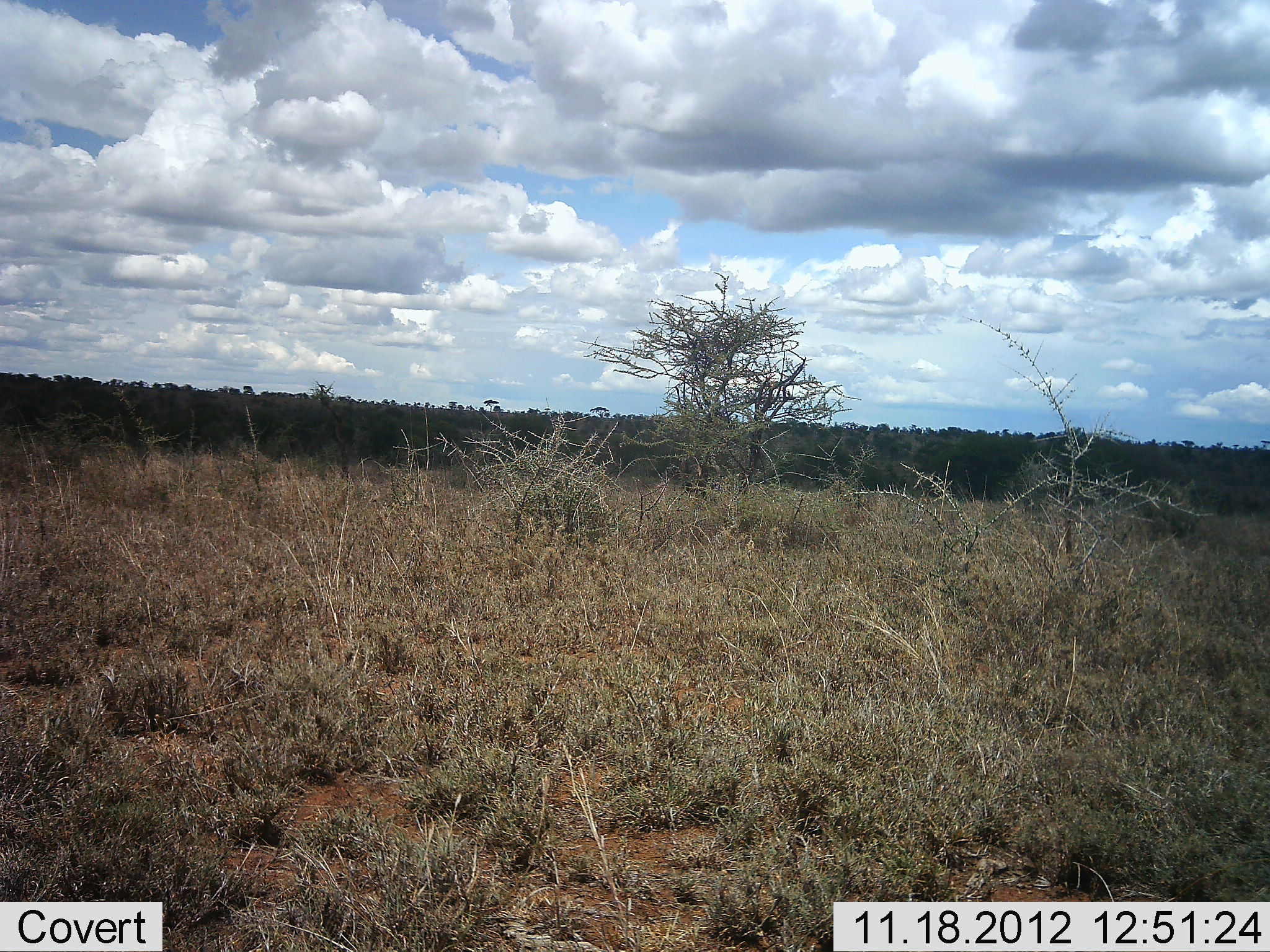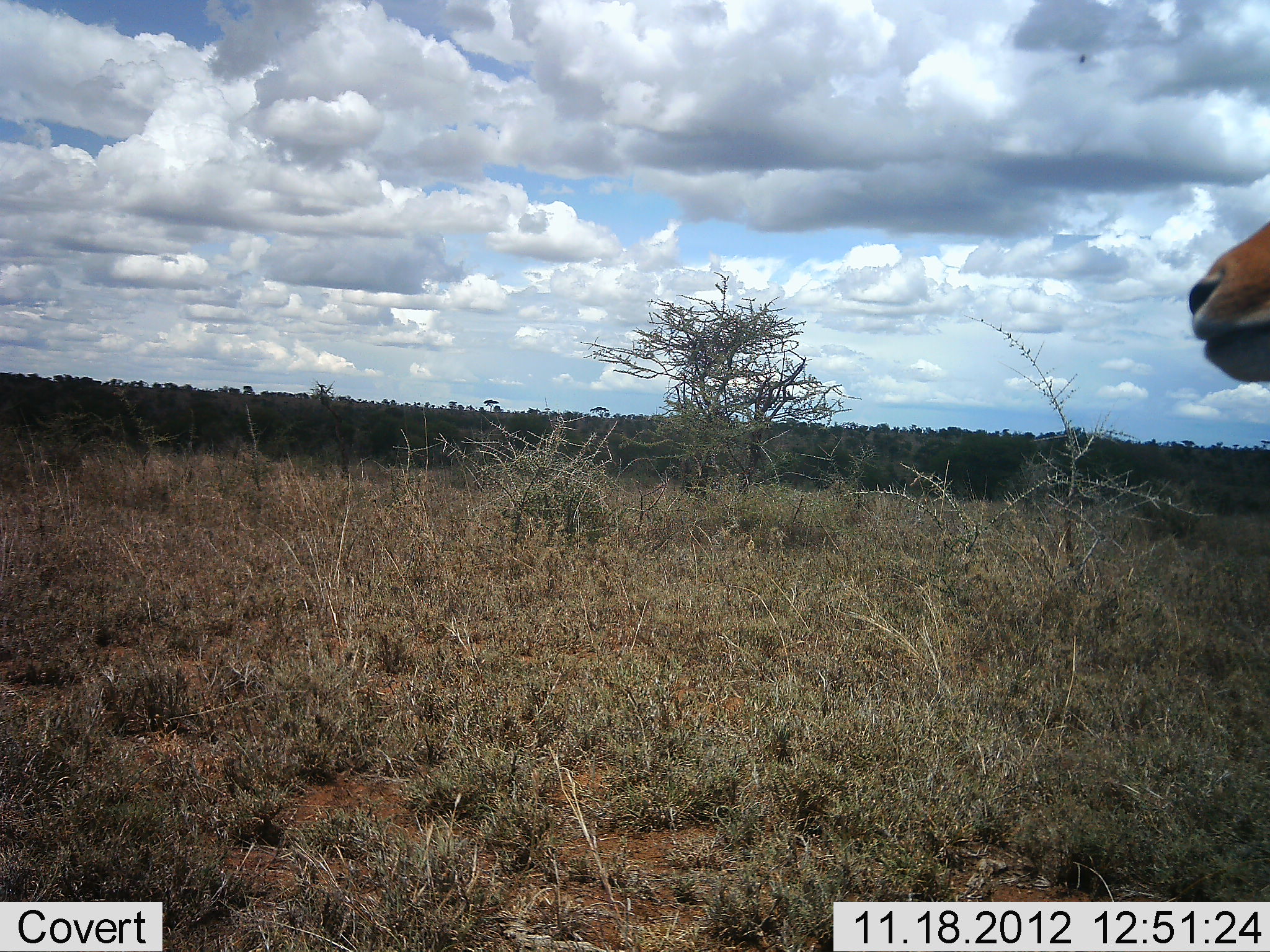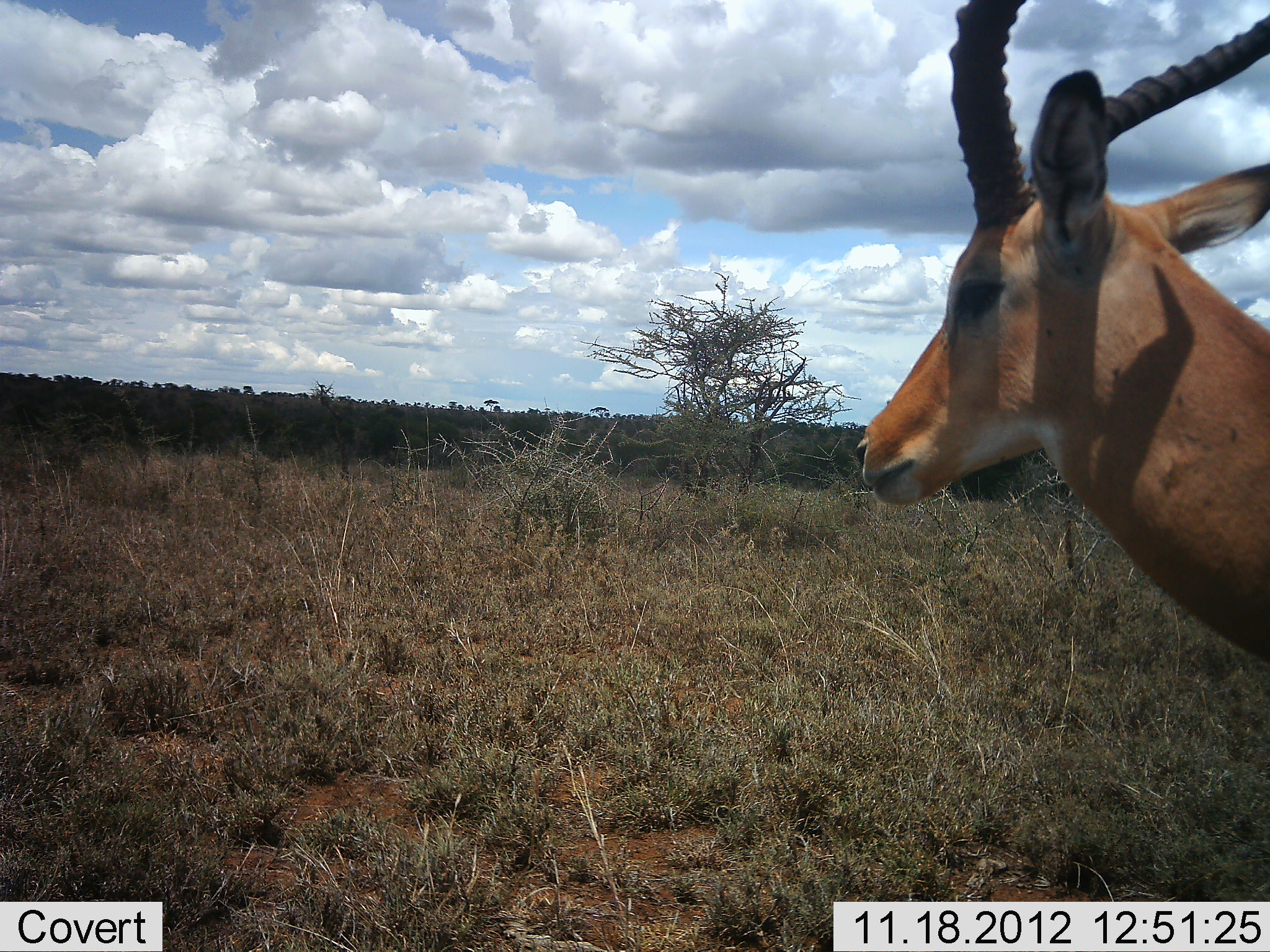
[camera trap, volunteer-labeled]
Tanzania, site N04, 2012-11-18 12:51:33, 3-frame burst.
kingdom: Animalia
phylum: Chordata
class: Mammalia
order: Artiodactyla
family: Bovidae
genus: Aepyceros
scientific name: Aepyceros melampus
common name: impala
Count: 1.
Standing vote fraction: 0%.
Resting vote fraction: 0%.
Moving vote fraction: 100%.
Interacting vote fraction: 0%.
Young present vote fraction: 0%.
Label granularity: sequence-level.